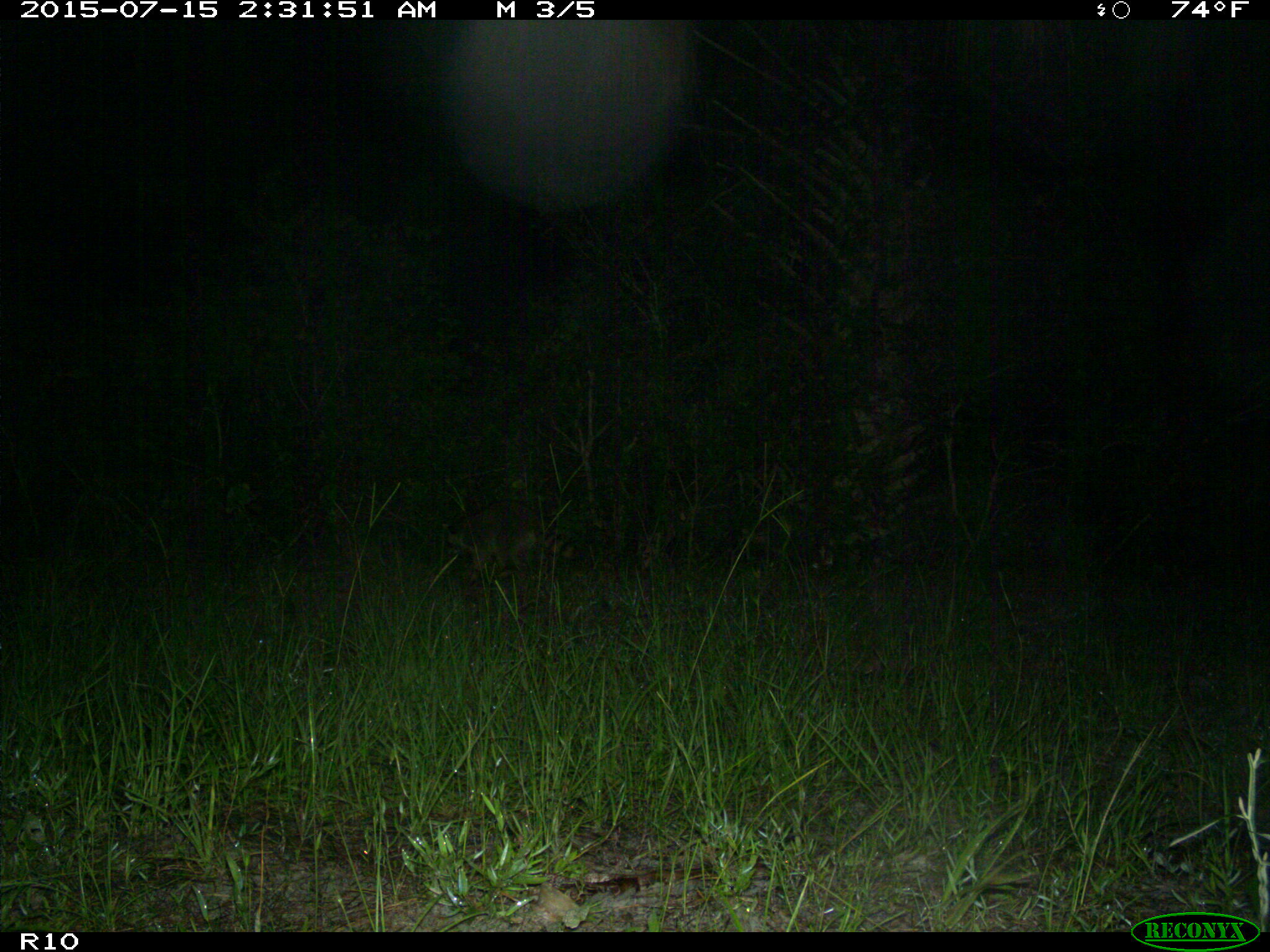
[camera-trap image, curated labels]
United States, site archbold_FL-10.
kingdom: Animalia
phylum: Chordata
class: Mammalia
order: Carnivora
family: Procyonidae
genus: Procyon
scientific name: Procyon lotor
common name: common raccoon